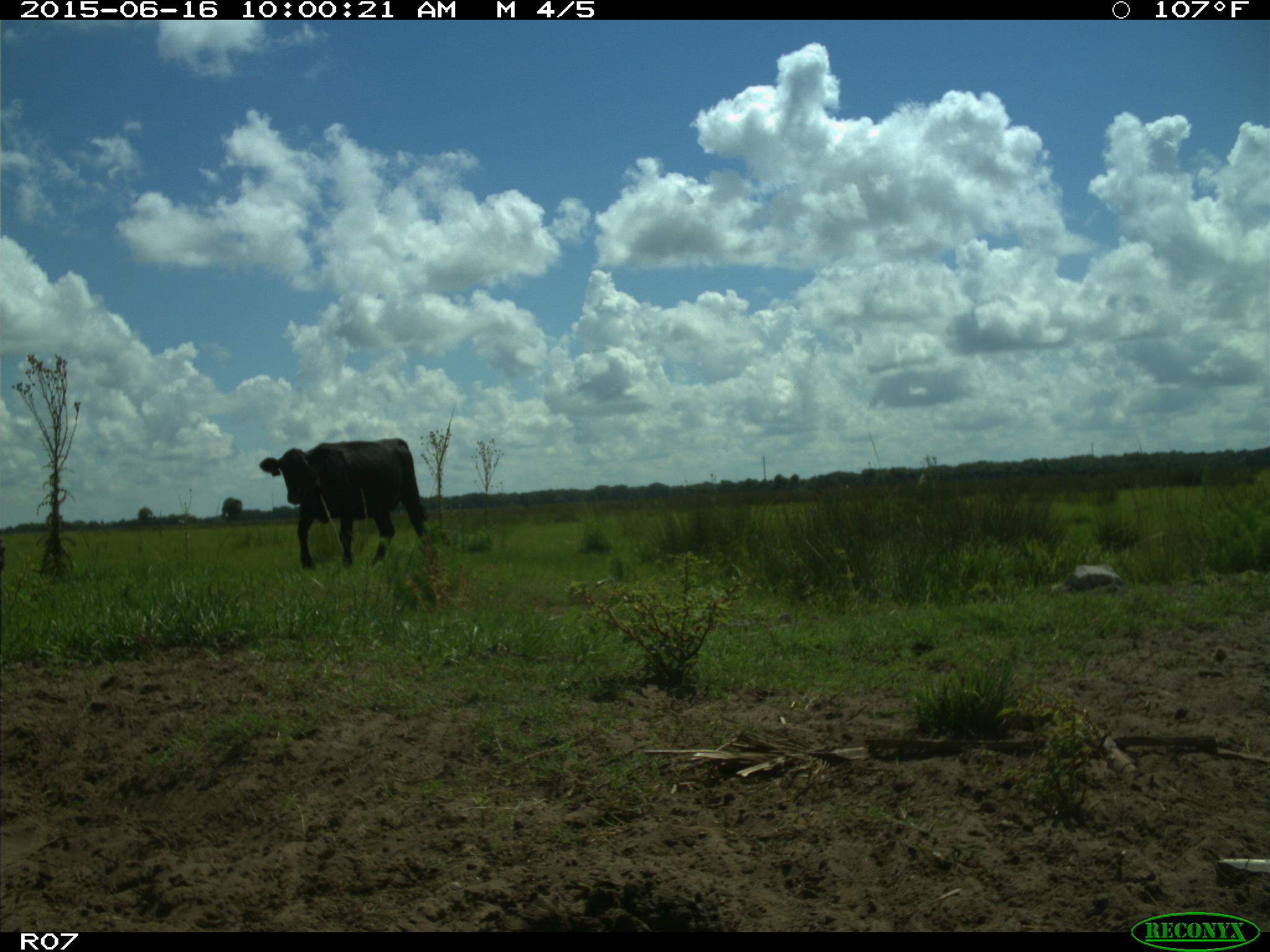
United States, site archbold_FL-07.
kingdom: Animalia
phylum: Chordata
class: Mammalia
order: Artiodactyla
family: Bovidae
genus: Bos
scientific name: Bos taurus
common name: domestic cow